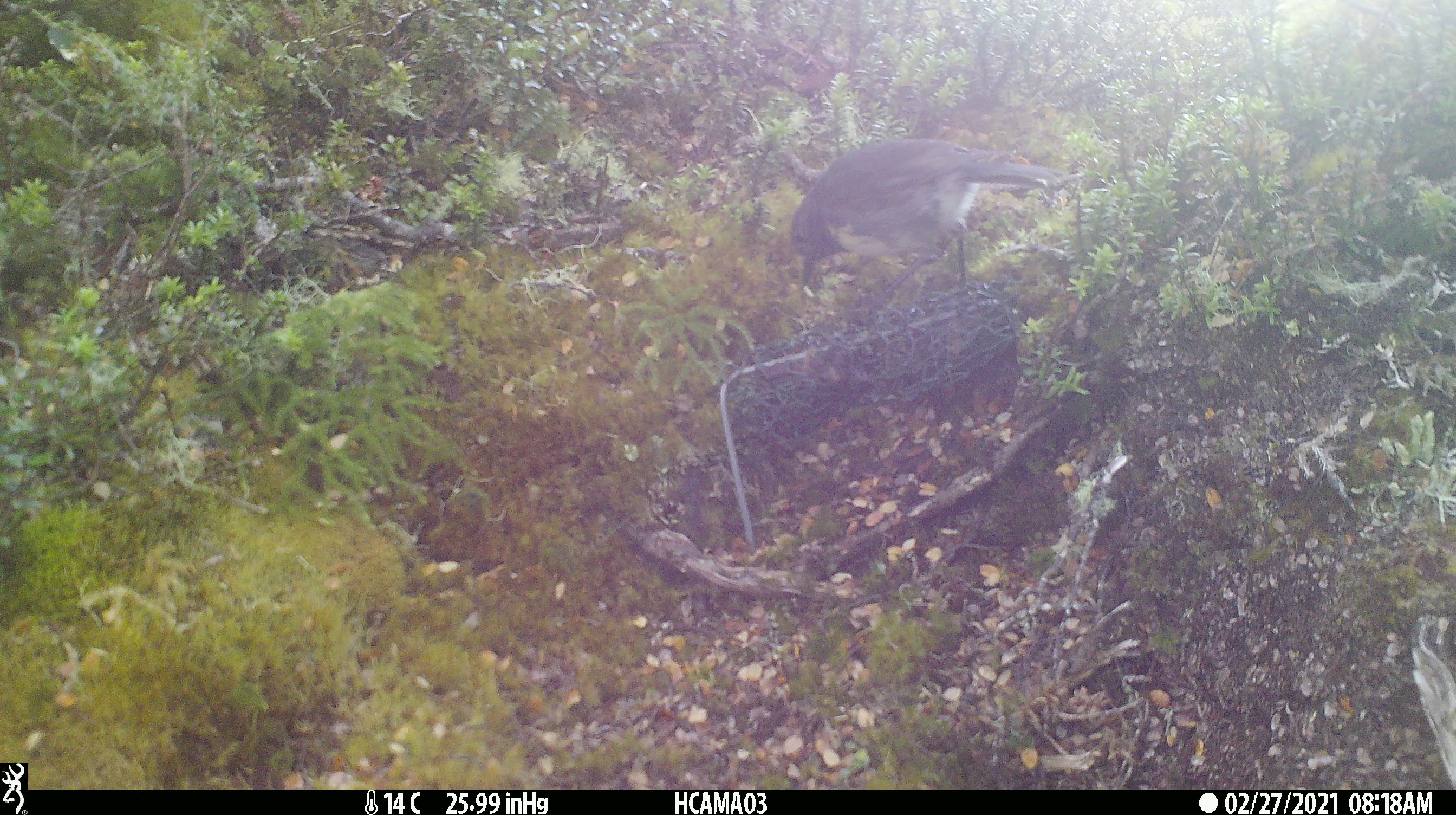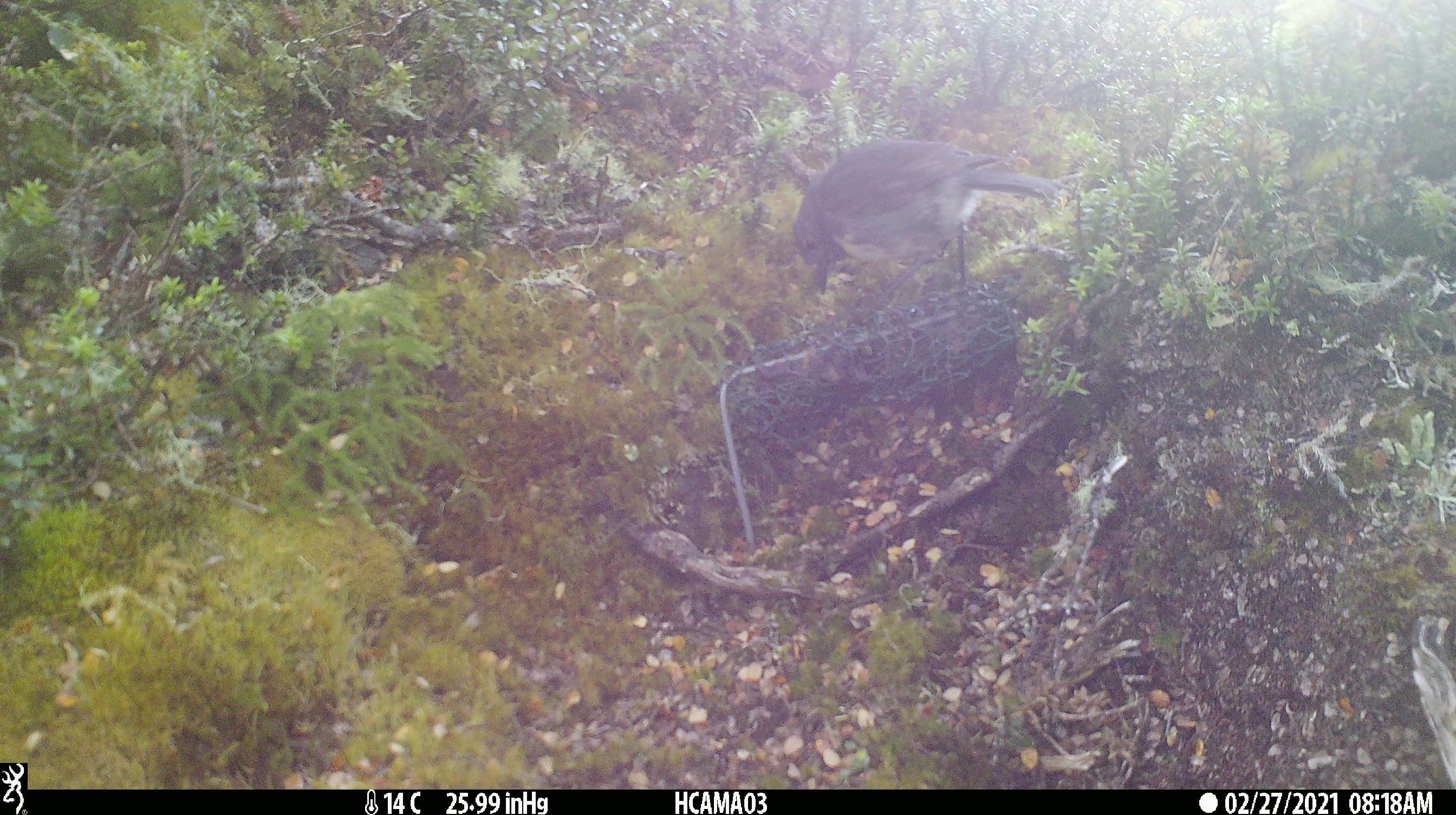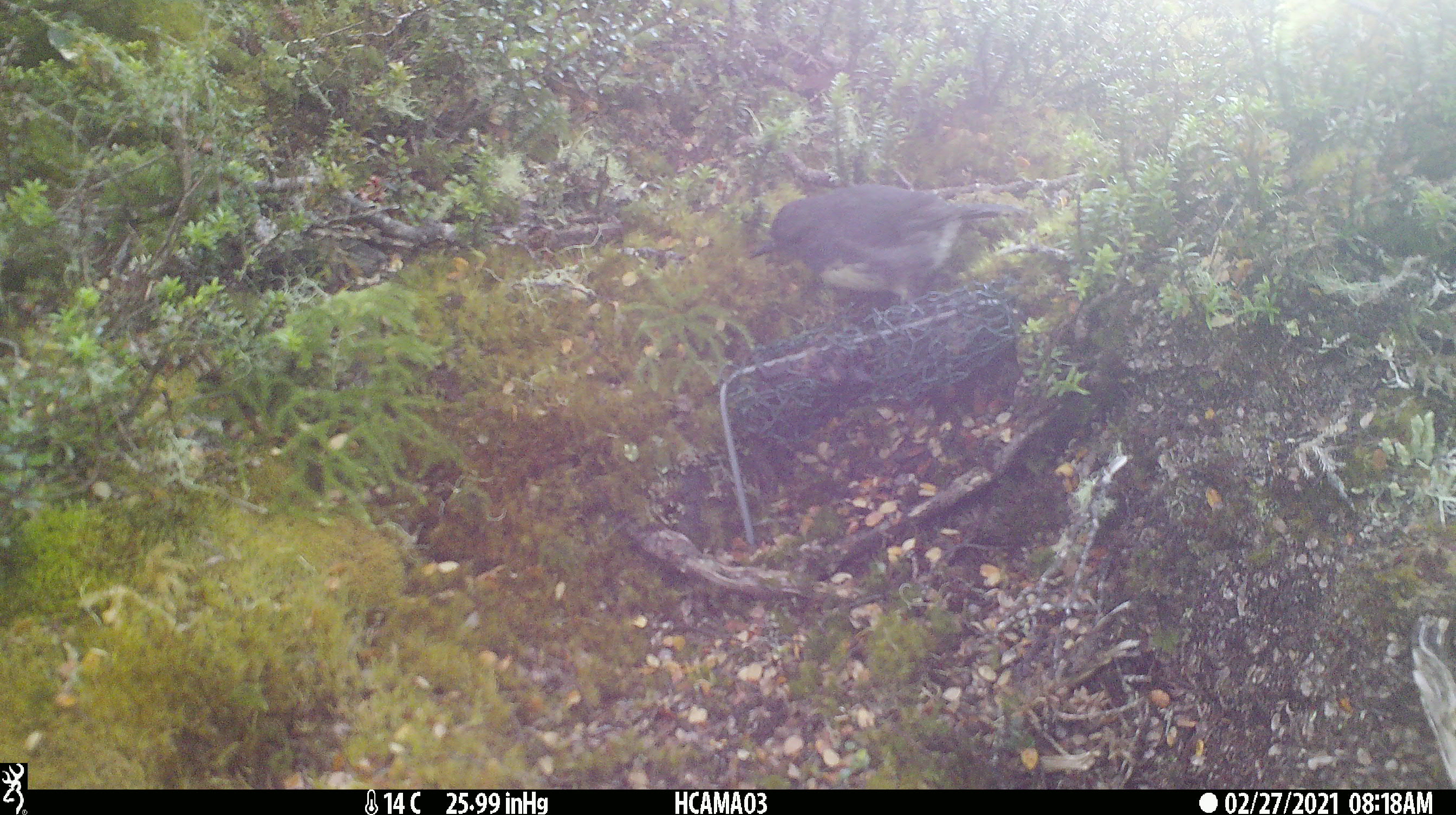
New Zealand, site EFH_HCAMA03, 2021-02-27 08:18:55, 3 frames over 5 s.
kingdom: Animalia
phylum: Chordata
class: Aves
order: Passeriformes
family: Petroicidae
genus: Petroica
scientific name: Petroica australis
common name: new zealand robin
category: robin